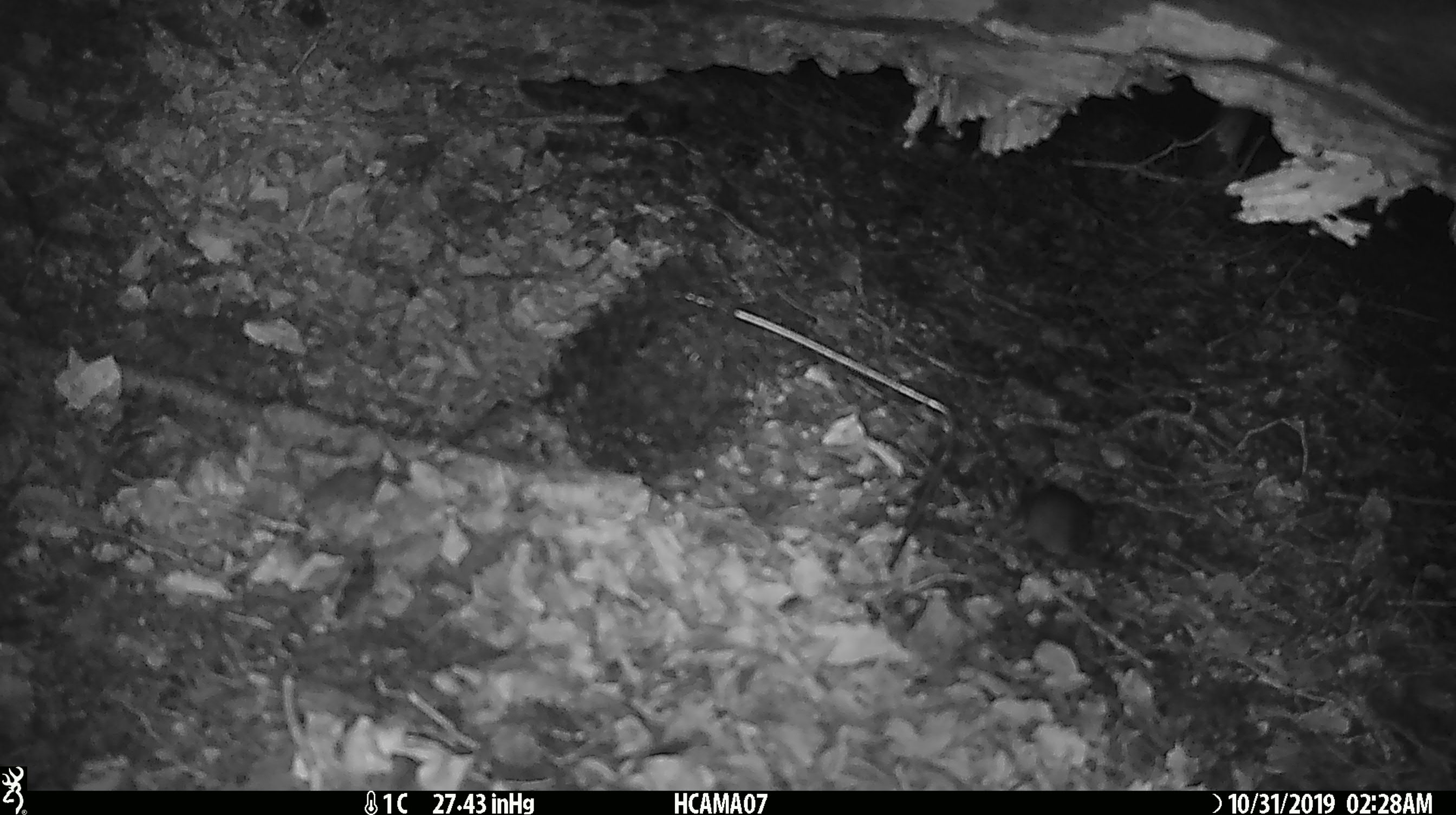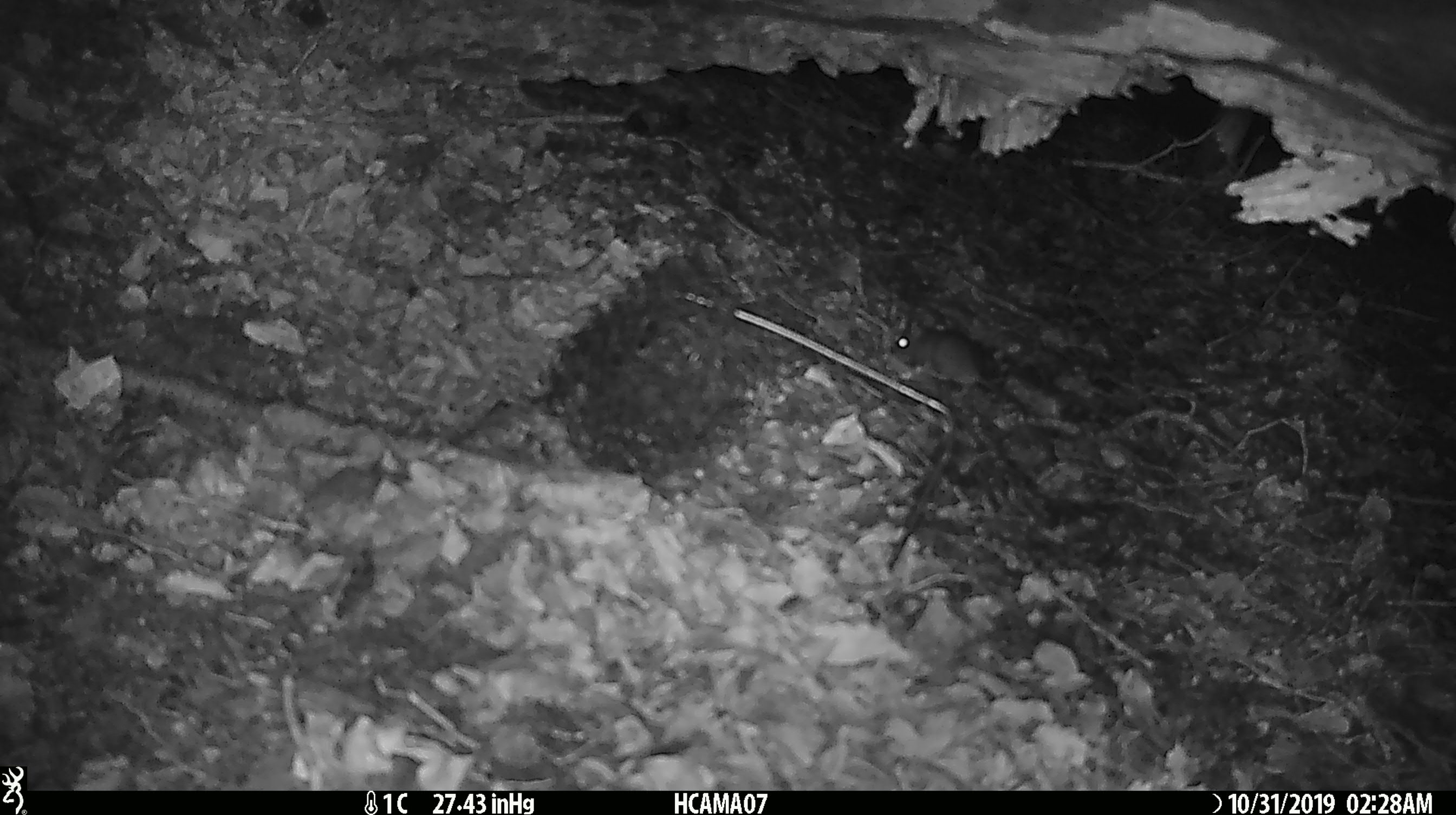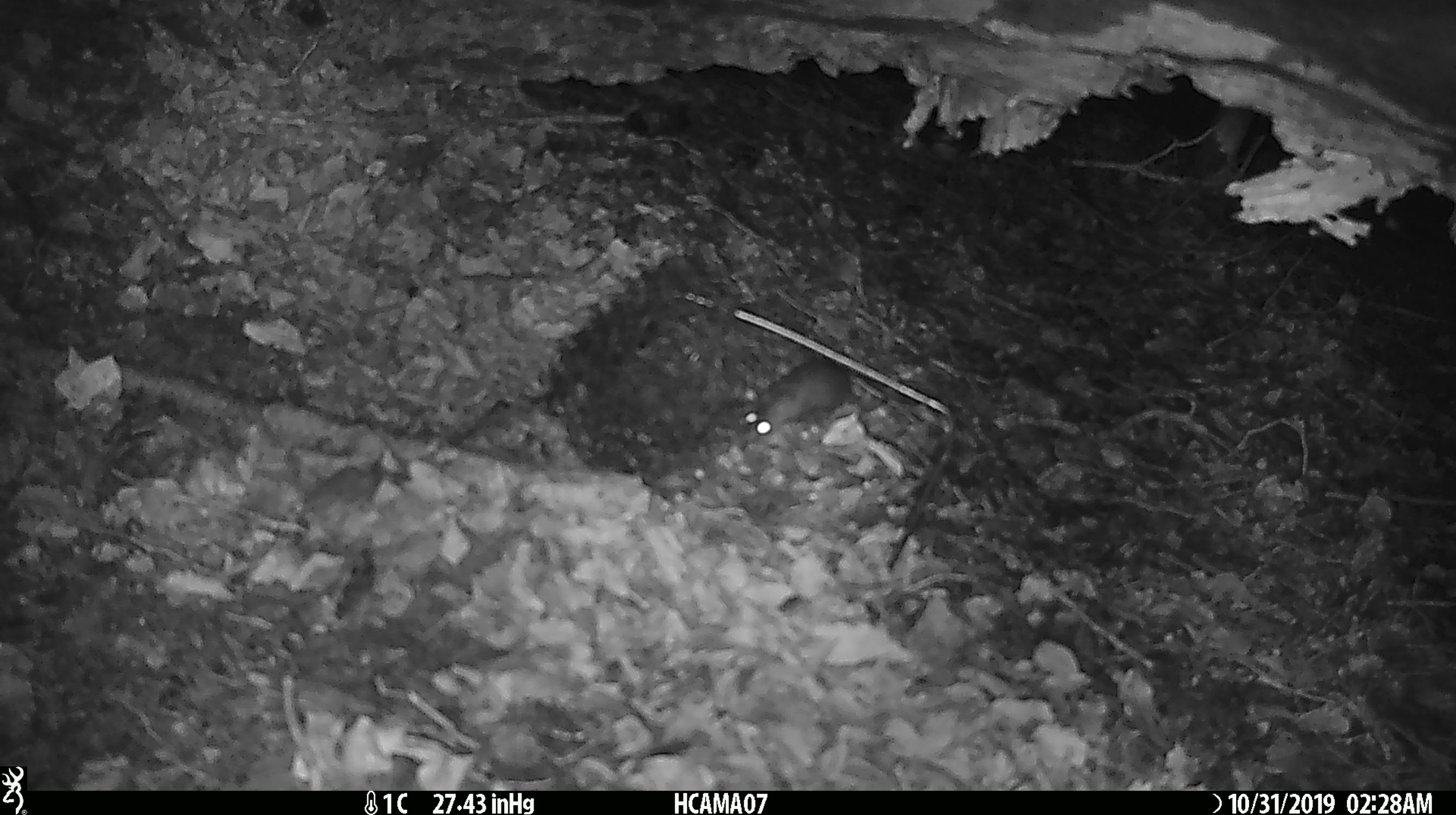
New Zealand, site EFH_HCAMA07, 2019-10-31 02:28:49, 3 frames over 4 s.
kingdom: Animalia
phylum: Chordata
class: Mammalia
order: Rodentia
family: Muridae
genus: Mus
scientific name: Mus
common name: mouse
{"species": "mouse (Mus)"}